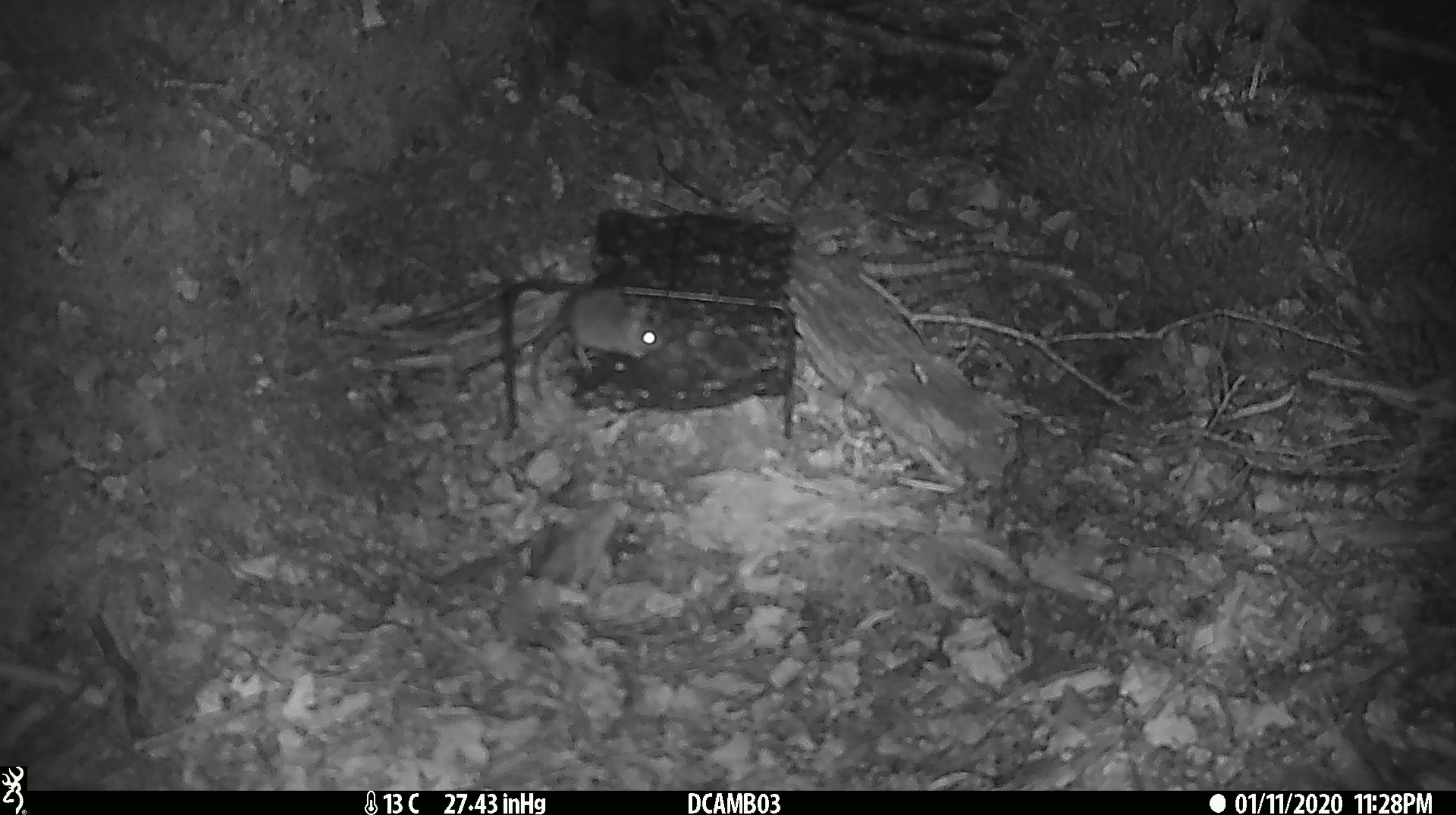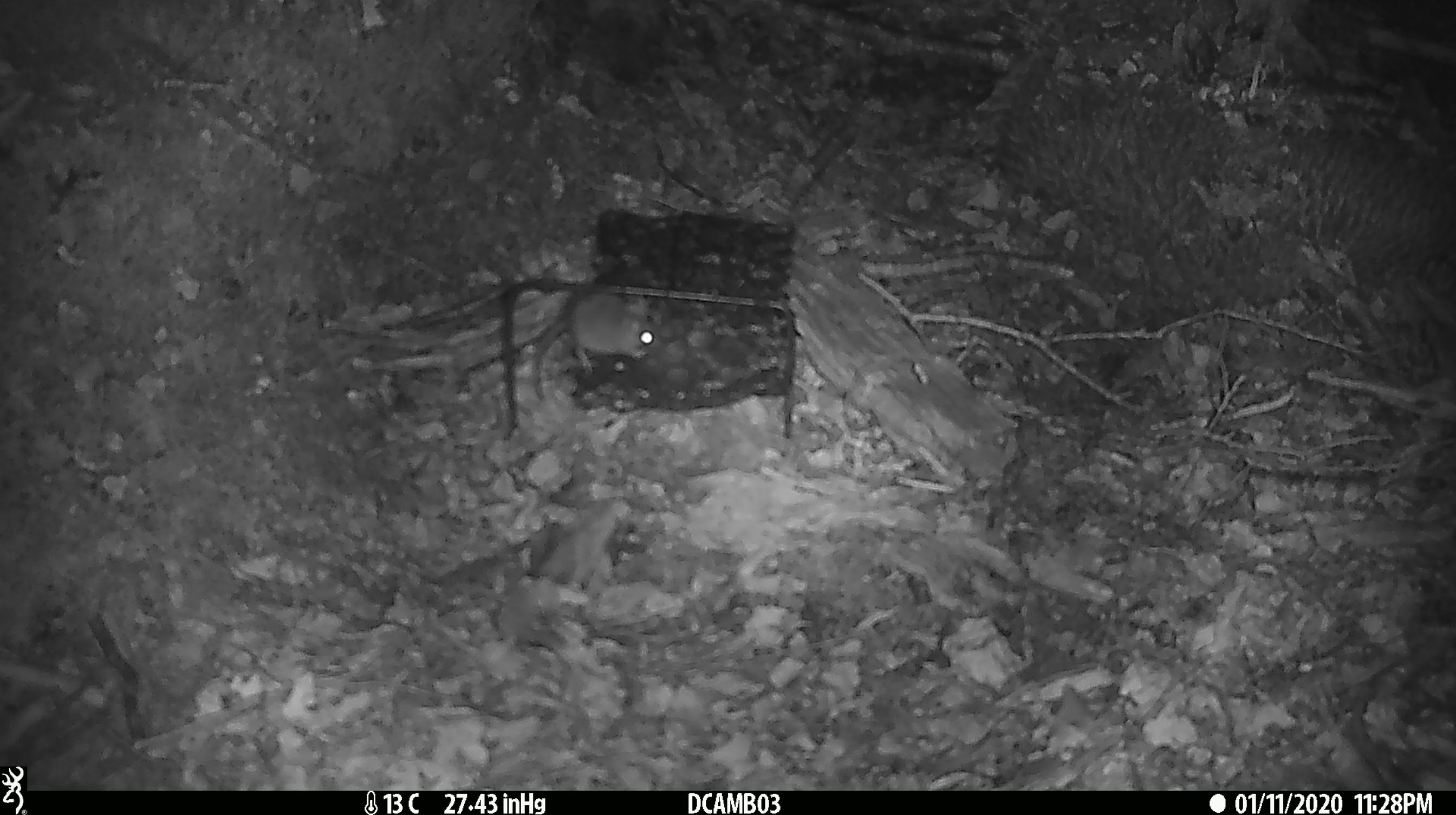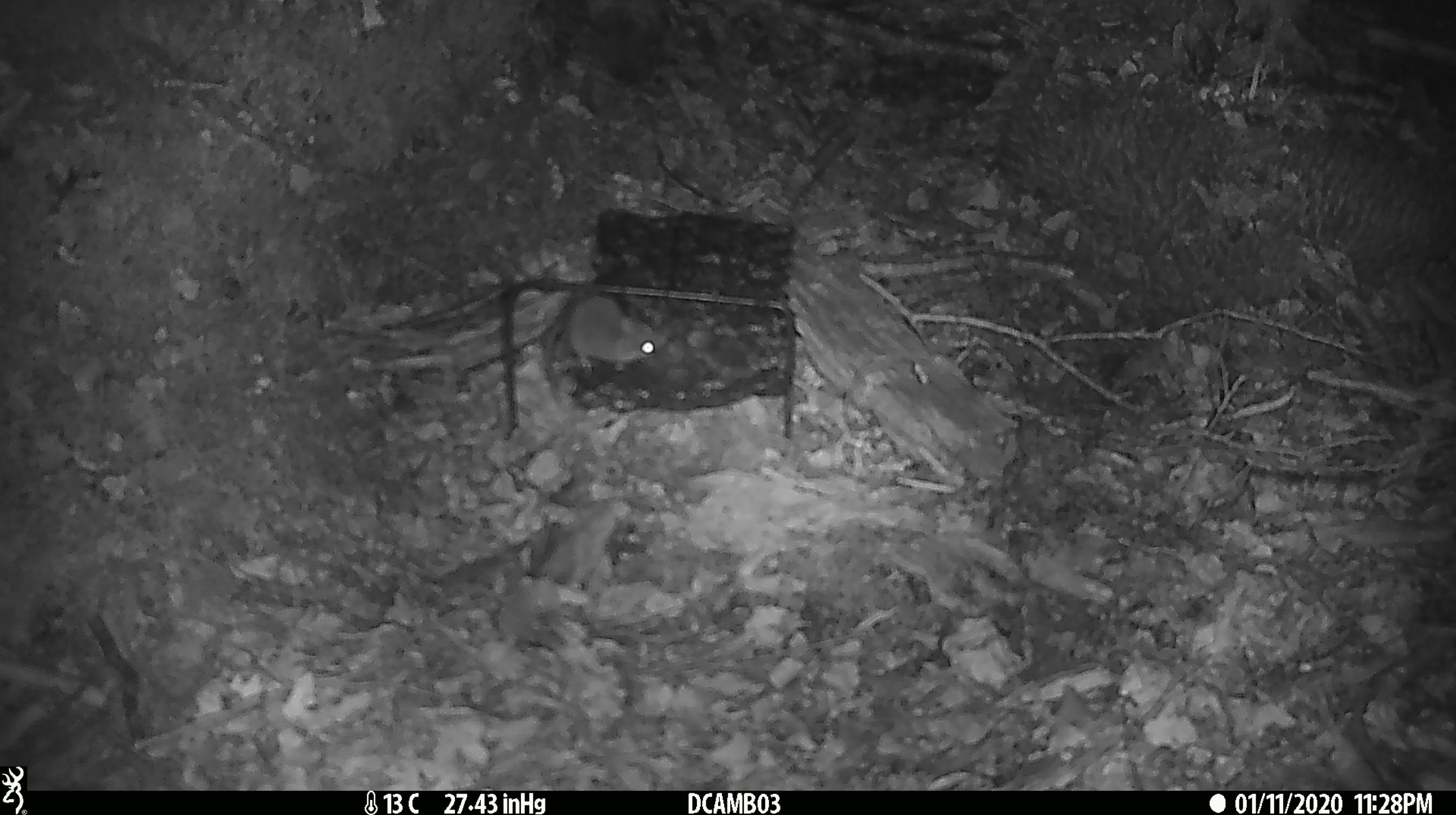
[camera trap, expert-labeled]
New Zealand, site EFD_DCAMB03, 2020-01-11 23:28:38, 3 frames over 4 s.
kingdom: Animalia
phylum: Chordata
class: Mammalia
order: Rodentia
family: Muridae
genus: Mus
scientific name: Mus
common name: mouse